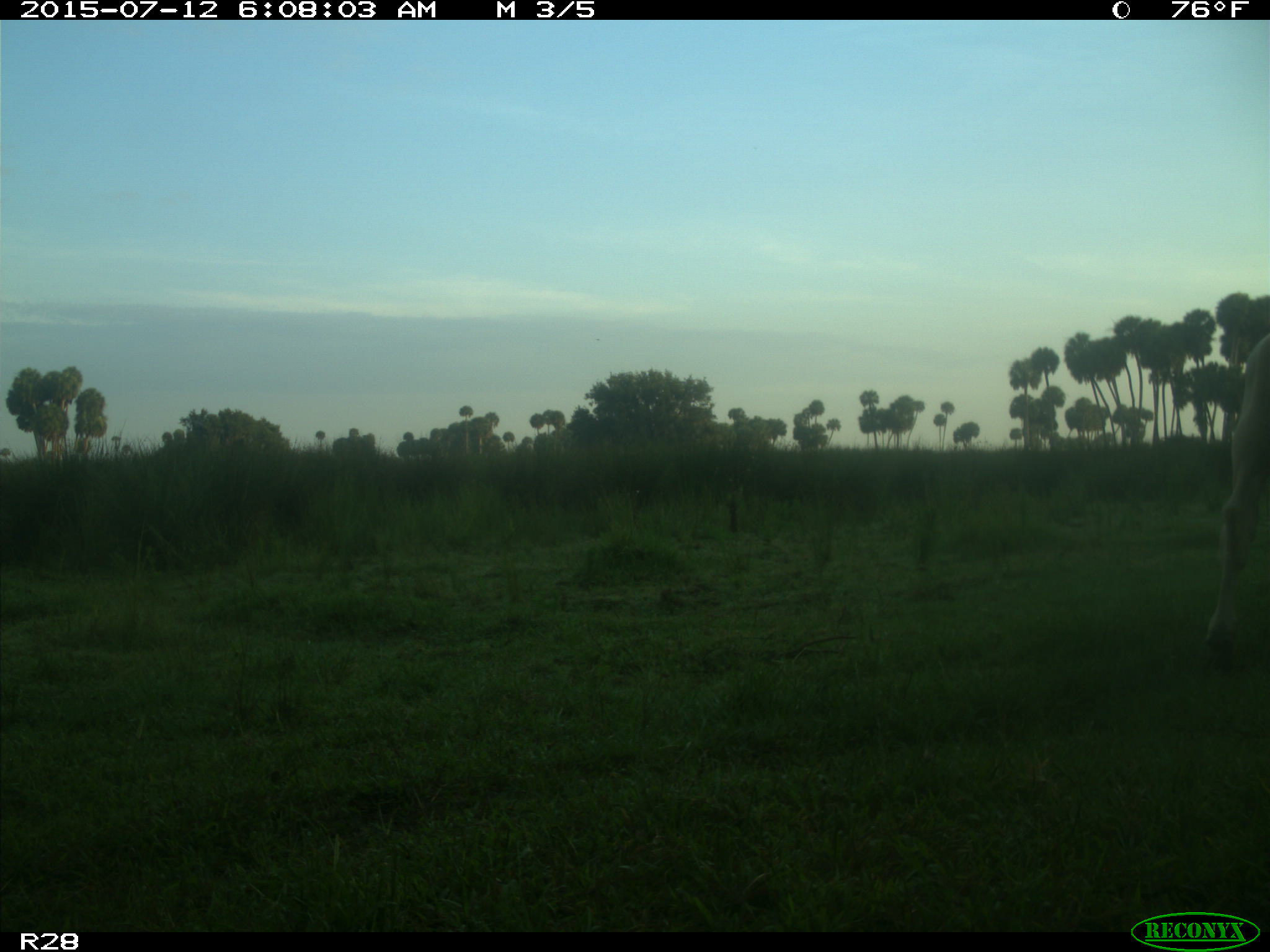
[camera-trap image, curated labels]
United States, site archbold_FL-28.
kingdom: Animalia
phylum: Chordata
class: Mammalia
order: Artiodactyla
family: Bovidae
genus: Bos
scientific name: Bos taurus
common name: domestic cow